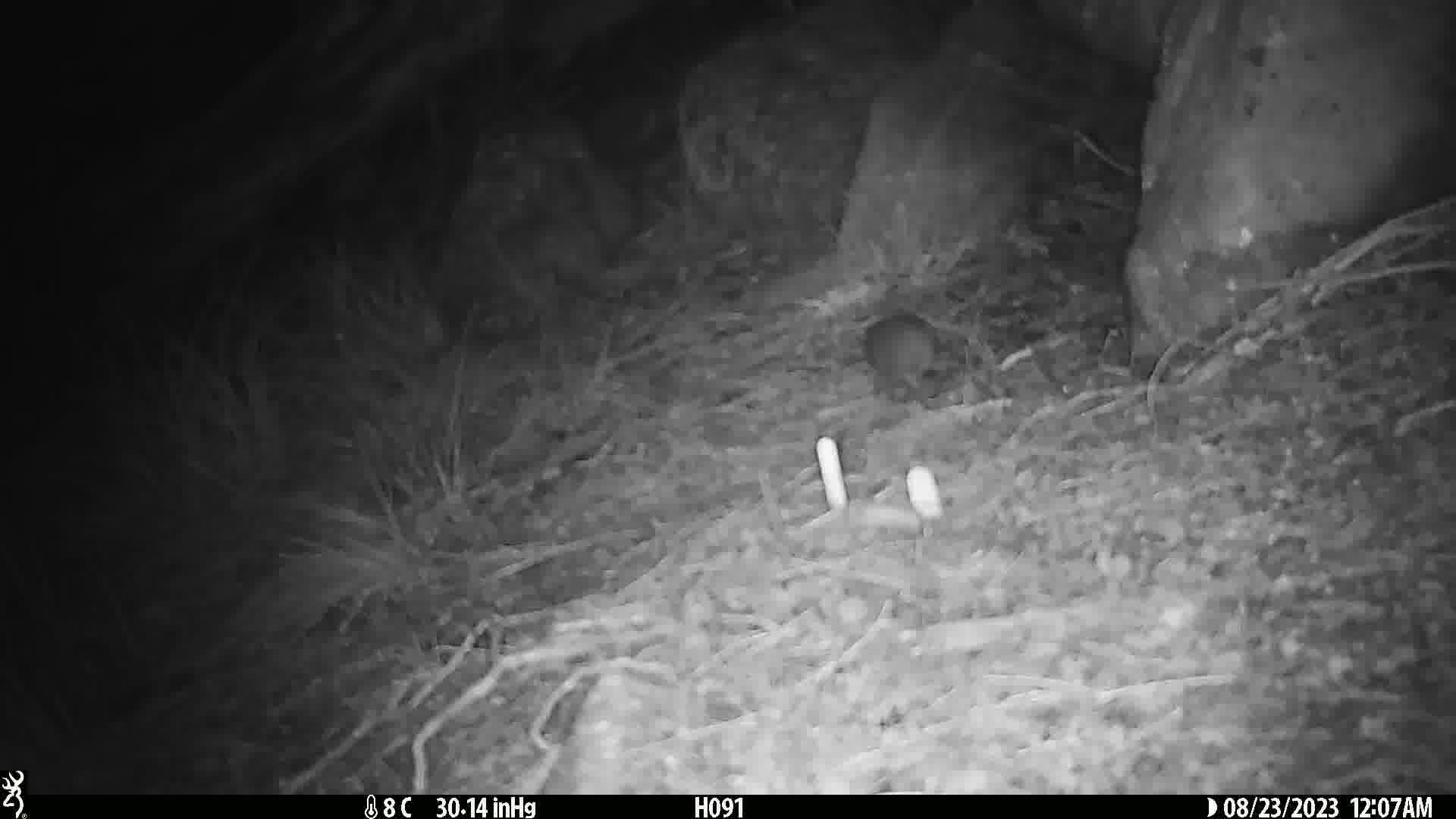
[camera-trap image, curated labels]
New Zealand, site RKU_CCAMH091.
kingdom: Animalia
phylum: Chordata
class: Mammalia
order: Rodentia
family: Muridae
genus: Rattus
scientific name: Rattus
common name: rat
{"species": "rat (Rattus)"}